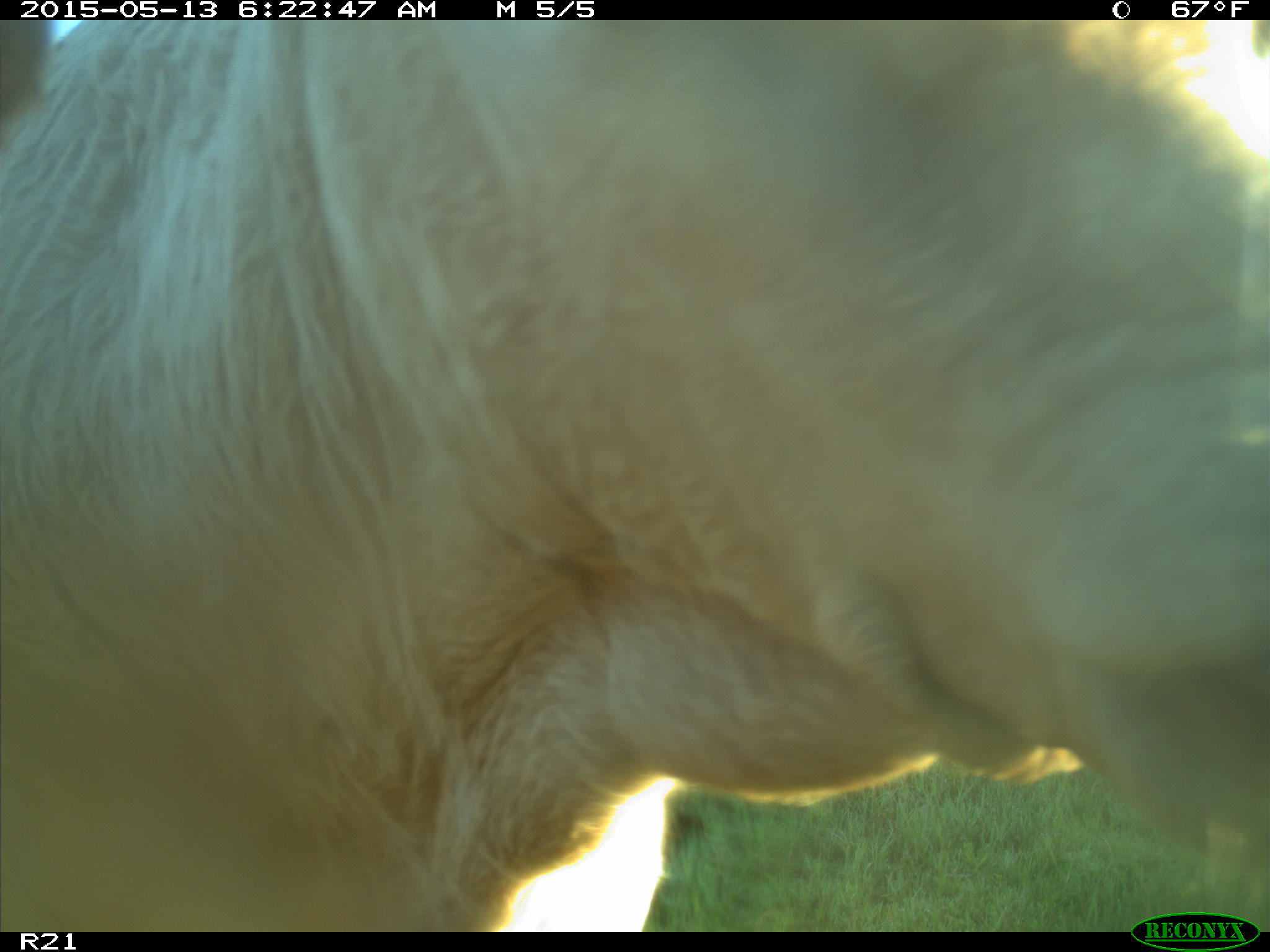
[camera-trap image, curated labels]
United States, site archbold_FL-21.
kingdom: Animalia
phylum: Chordata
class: Mammalia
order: Artiodactyla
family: Bovidae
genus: Bos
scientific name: Bos taurus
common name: domestic cow